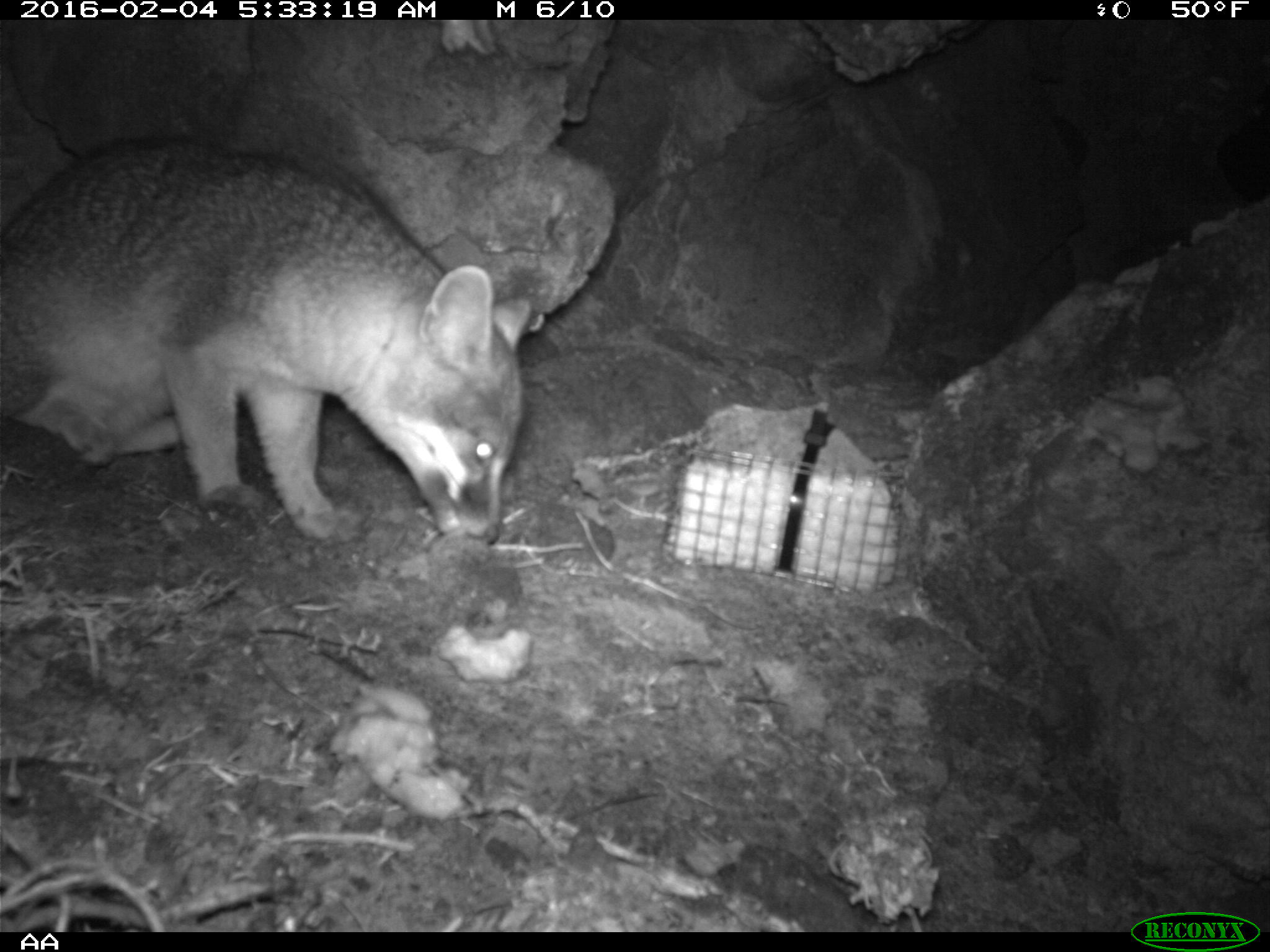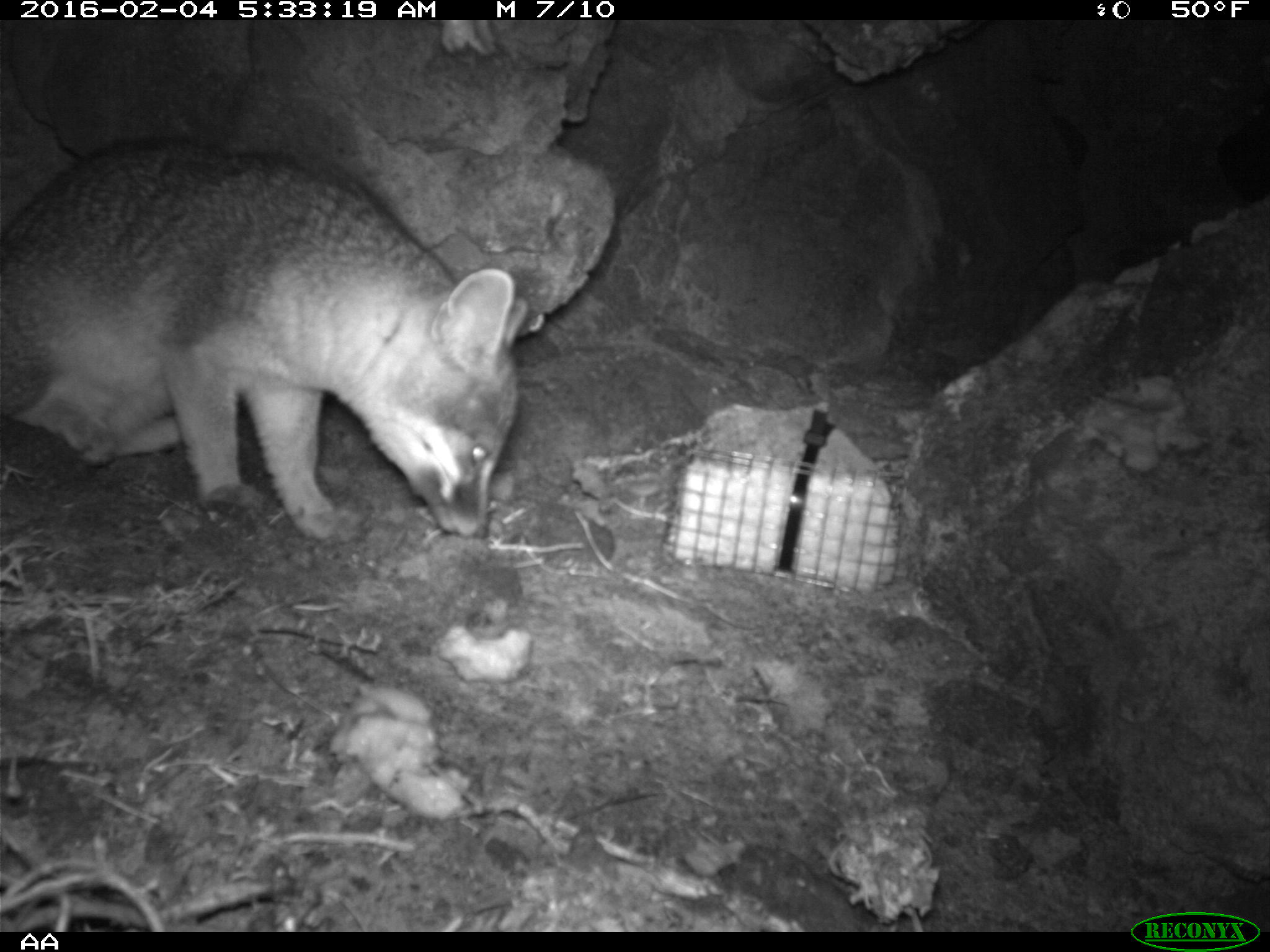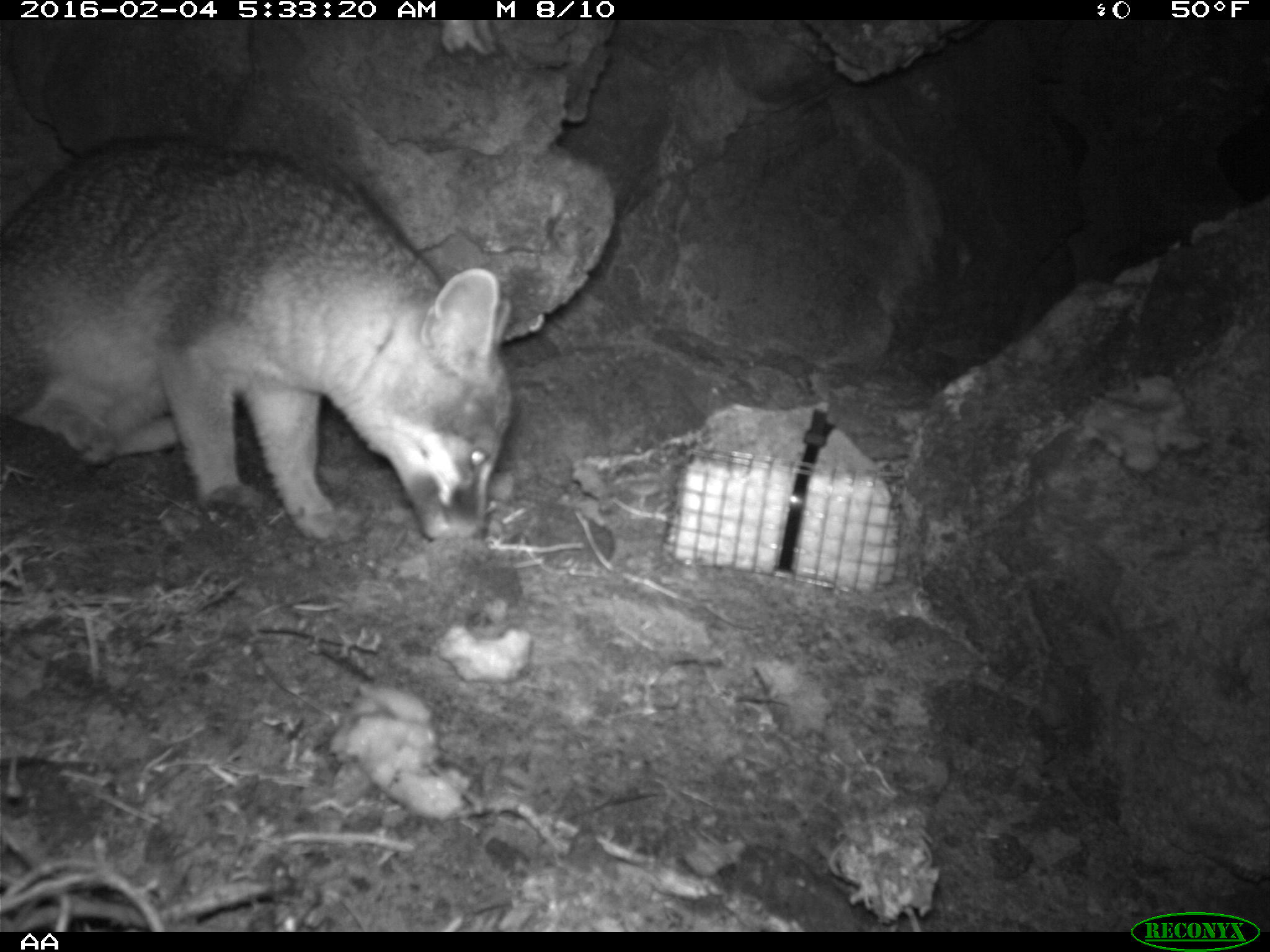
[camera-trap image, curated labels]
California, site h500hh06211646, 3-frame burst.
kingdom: Animalia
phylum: Chordata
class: Mammalia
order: Carnivora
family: Canidae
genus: Urocyon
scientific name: Urocyon littoralis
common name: island fox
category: fox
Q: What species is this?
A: Fox (island fox) (Urocyon littoralis).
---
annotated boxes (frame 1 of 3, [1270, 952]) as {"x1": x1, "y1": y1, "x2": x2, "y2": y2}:
fox: {"x1": 0, "y1": 139, "x2": 533, "y2": 547}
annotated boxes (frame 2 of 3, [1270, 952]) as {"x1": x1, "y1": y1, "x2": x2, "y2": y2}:
fox: {"x1": 0, "y1": 136, "x2": 528, "y2": 541}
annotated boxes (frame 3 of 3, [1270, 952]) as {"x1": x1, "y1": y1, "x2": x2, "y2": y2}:
fox: {"x1": 0, "y1": 133, "x2": 516, "y2": 542}